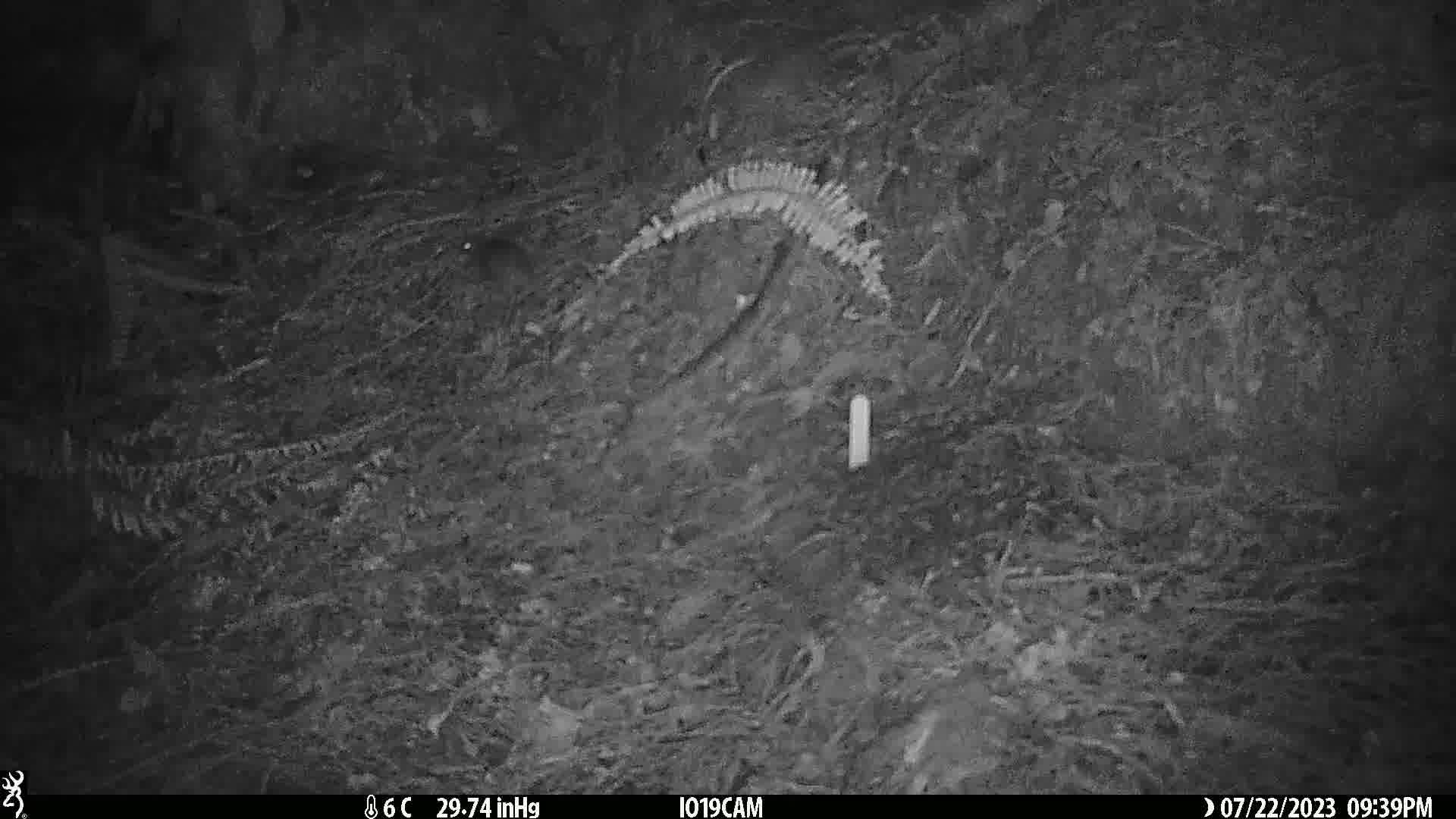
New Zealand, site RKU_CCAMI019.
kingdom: Animalia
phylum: Chordata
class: Mammalia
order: Rodentia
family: Muridae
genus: Rattus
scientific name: Rattus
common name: rat